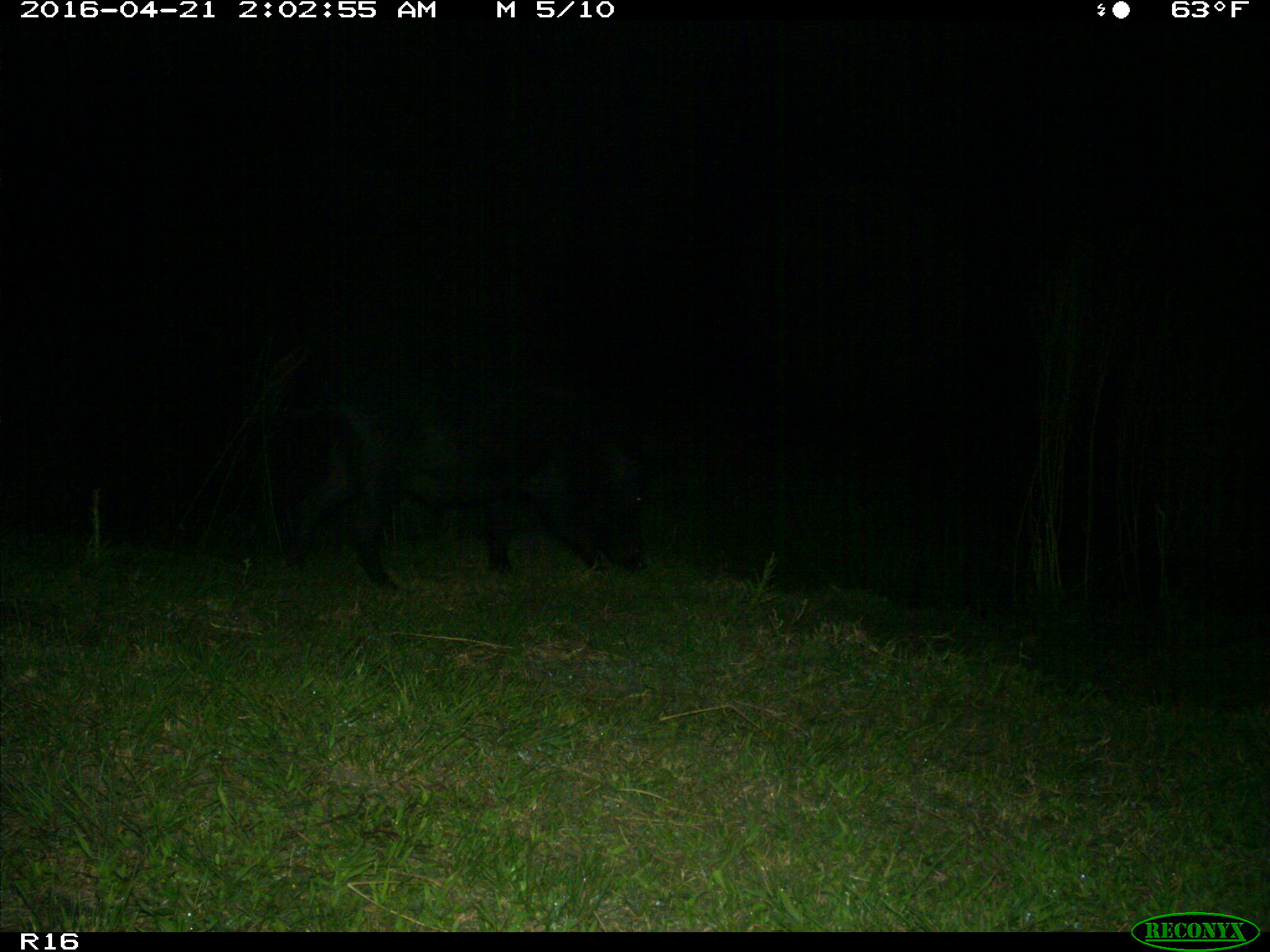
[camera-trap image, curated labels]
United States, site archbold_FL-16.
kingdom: Animalia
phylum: Chordata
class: Mammalia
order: Artiodactyla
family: Suidae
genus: Sus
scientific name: Sus scrofa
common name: wild boar